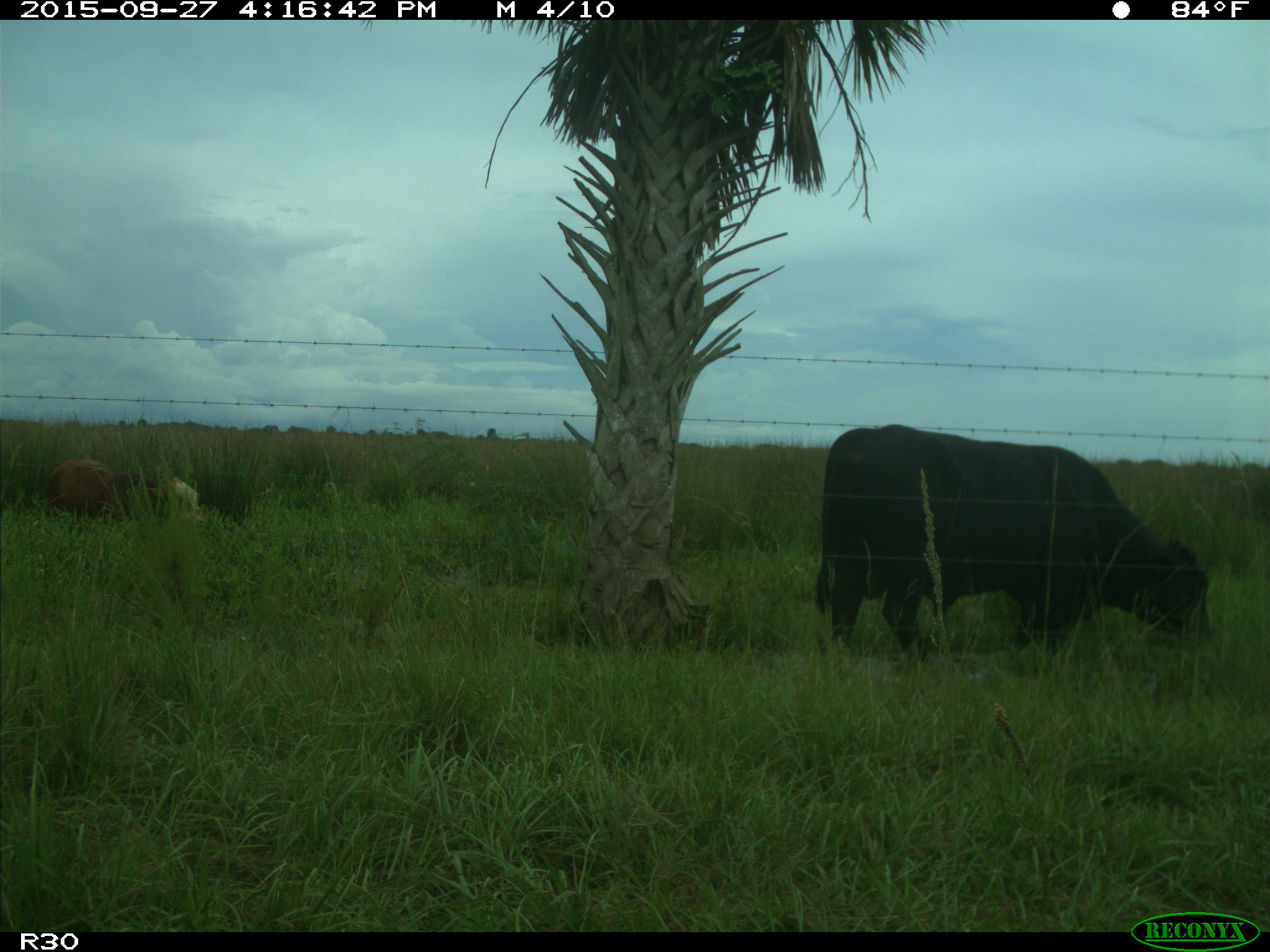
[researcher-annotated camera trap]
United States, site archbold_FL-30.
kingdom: Animalia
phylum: Chordata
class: Mammalia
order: Artiodactyla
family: Bovidae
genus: Bos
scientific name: Bos taurus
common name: domestic cow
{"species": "Bos taurus (domestic cow)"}